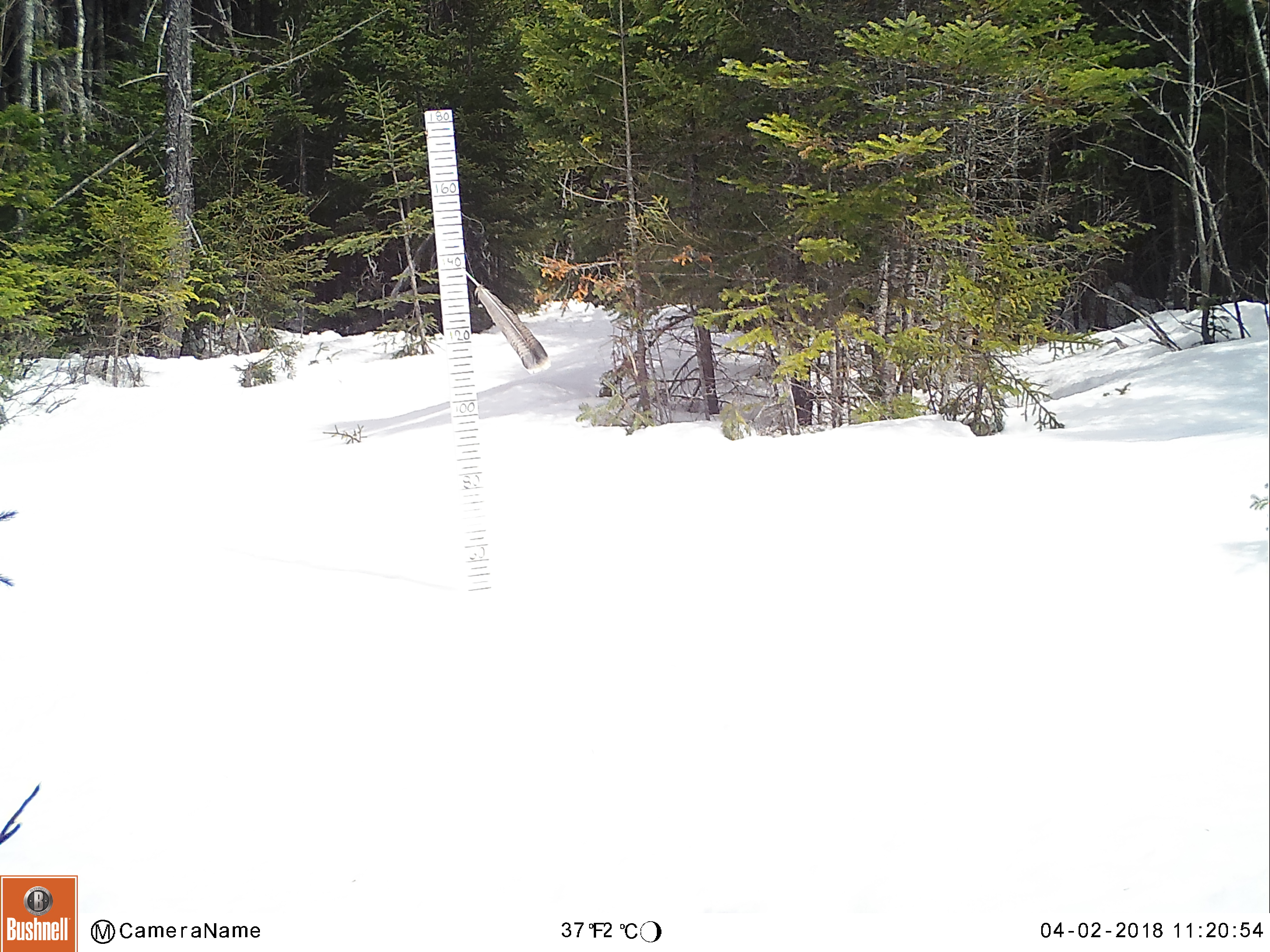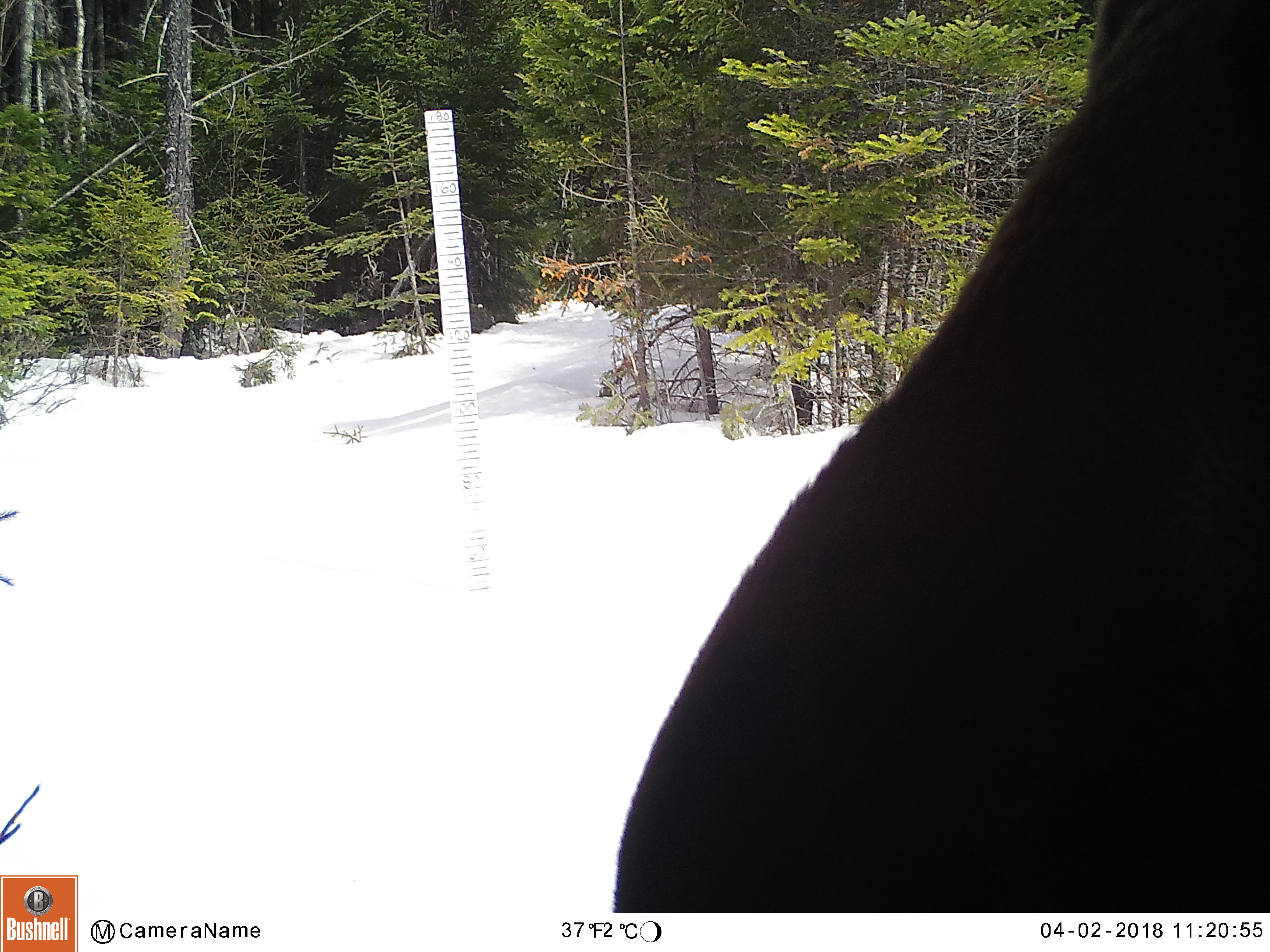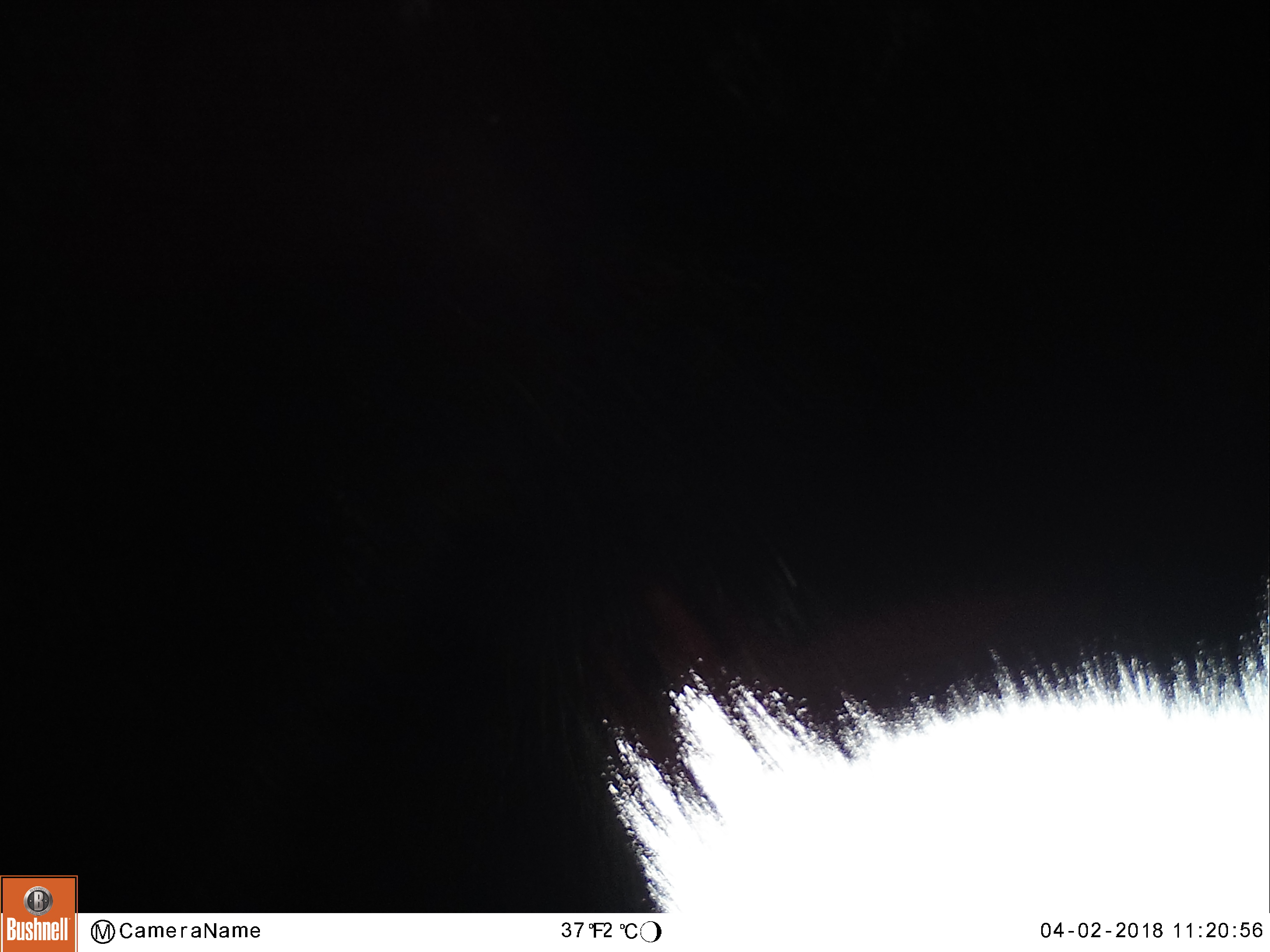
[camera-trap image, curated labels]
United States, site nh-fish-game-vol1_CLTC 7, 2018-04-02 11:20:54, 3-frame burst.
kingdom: Animalia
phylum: Chordata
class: Mammalia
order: Artiodactyla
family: Cervidae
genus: Alces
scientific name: Alces alces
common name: moose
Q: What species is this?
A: Moose (Alces alces).